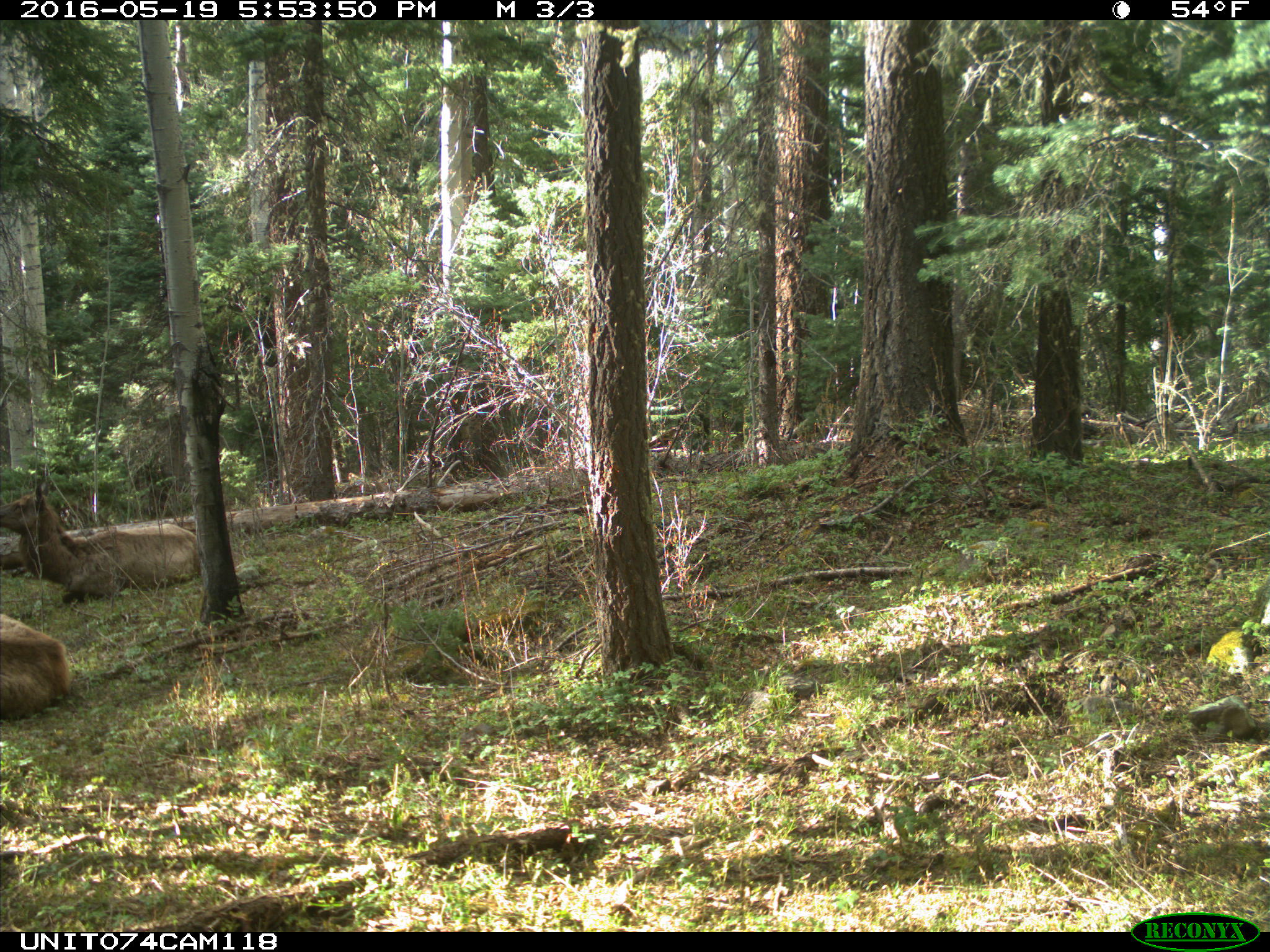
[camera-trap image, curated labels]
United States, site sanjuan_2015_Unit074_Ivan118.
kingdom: Animalia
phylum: Chordata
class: Mammalia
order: Artiodactyla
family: Cervidae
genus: Cervus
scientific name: Cervus elaphus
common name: red deer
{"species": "Cervus elaphus (red deer)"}